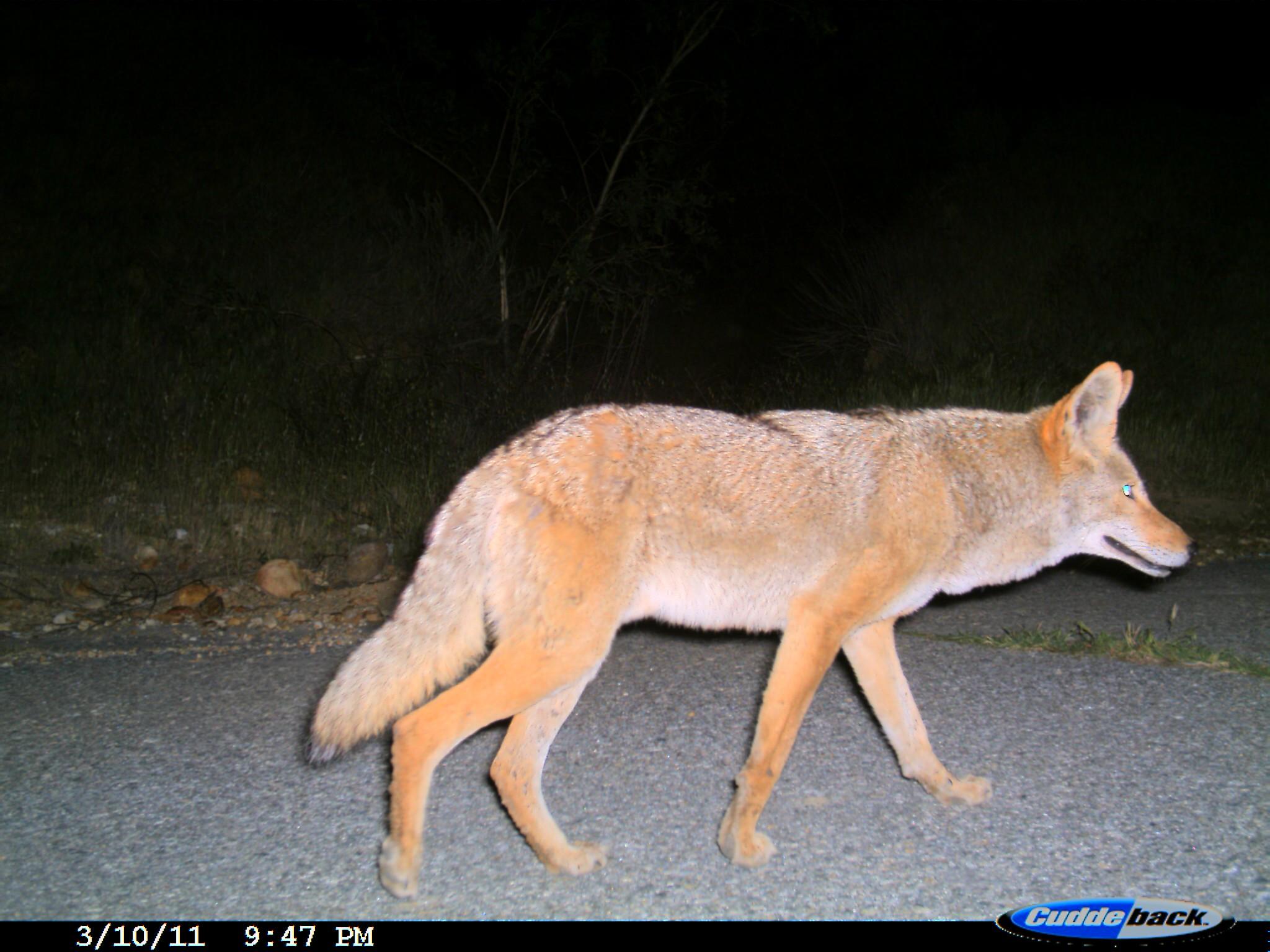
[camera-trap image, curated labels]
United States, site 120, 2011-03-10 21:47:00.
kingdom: Animalia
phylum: Chordata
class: Mammalia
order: Carnivora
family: Canidae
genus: Canis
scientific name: Canis latrans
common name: coyote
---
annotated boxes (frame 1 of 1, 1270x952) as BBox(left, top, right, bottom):
coyote: BBox(291, 341, 1222, 885)